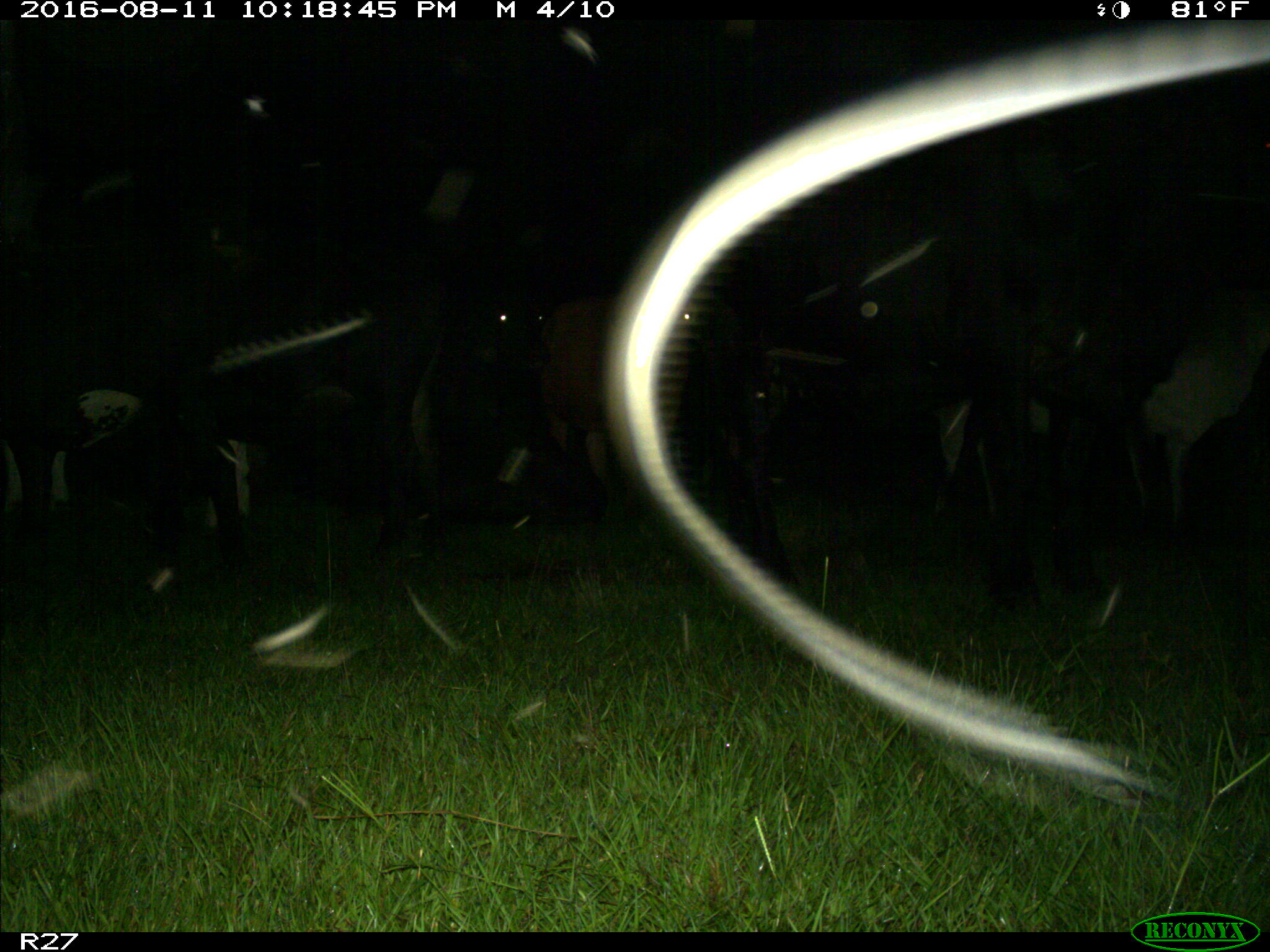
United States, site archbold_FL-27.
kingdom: Animalia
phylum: Chordata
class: Mammalia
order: Artiodactyla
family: Bovidae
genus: Bos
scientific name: Bos taurus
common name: domestic cow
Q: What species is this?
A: Bos taurus (domestic cow).